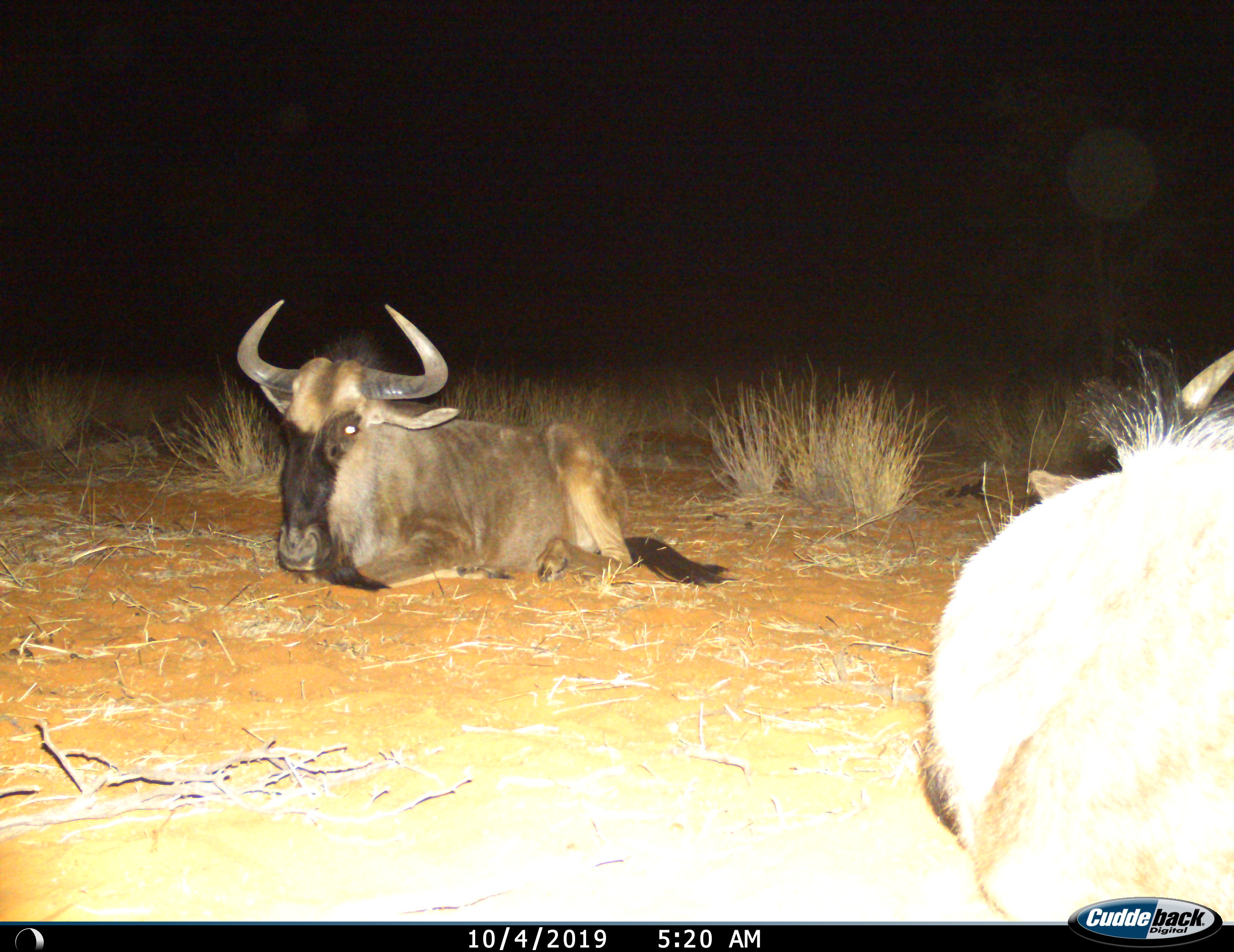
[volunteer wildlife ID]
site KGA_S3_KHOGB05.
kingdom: Animalia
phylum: Chordata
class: Mammalia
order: Artiodactyla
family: Bovidae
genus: Connochaetes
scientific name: Connochaetes taurinus taurinus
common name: blue wildebeest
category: wildebeestblue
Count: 2.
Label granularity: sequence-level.